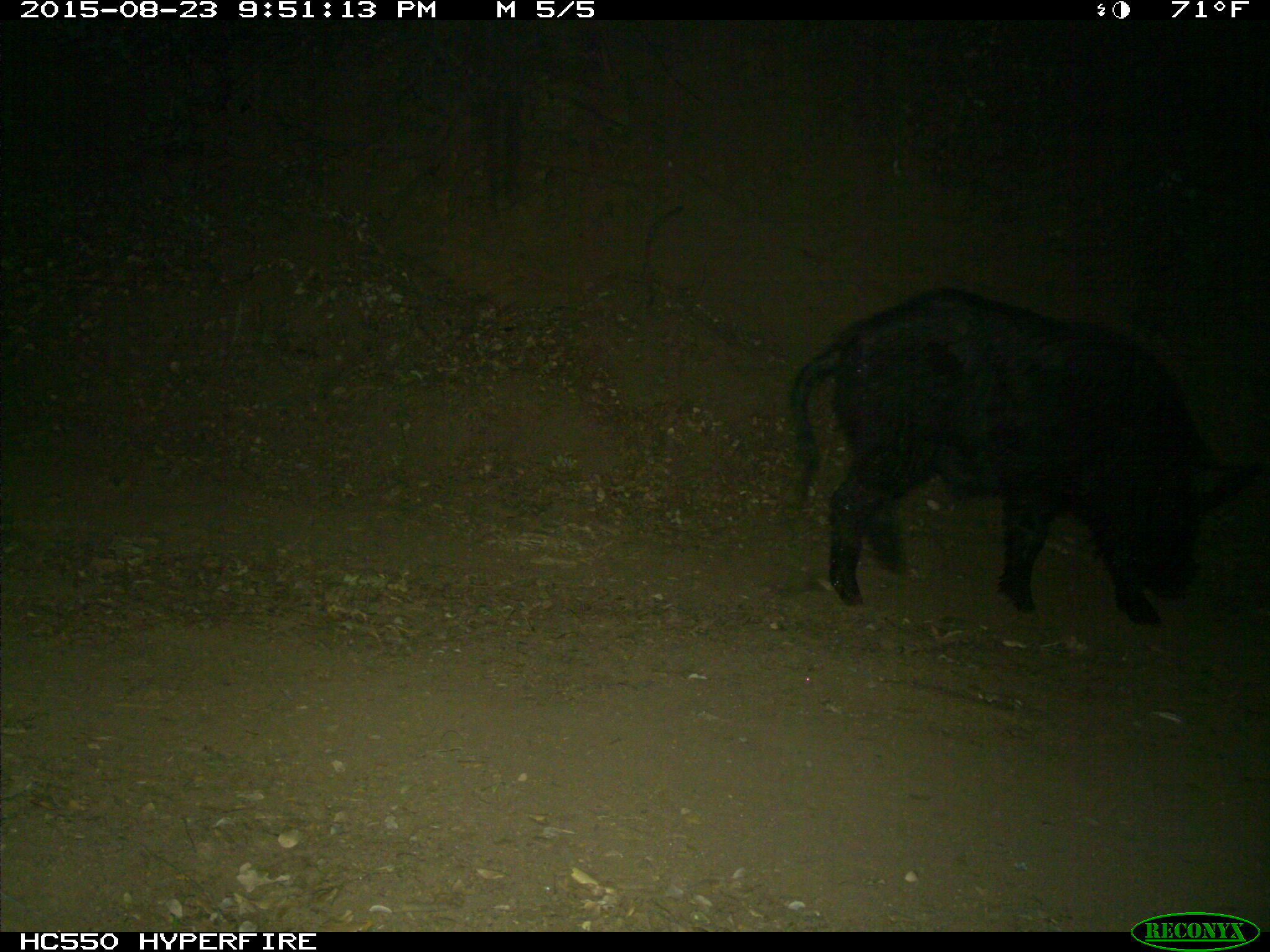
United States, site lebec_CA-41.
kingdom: Animalia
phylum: Chordata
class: Mammalia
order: Artiodactyla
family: Suidae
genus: Sus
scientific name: Sus scrofa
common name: wild boar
Sus scrofa (wild boar).